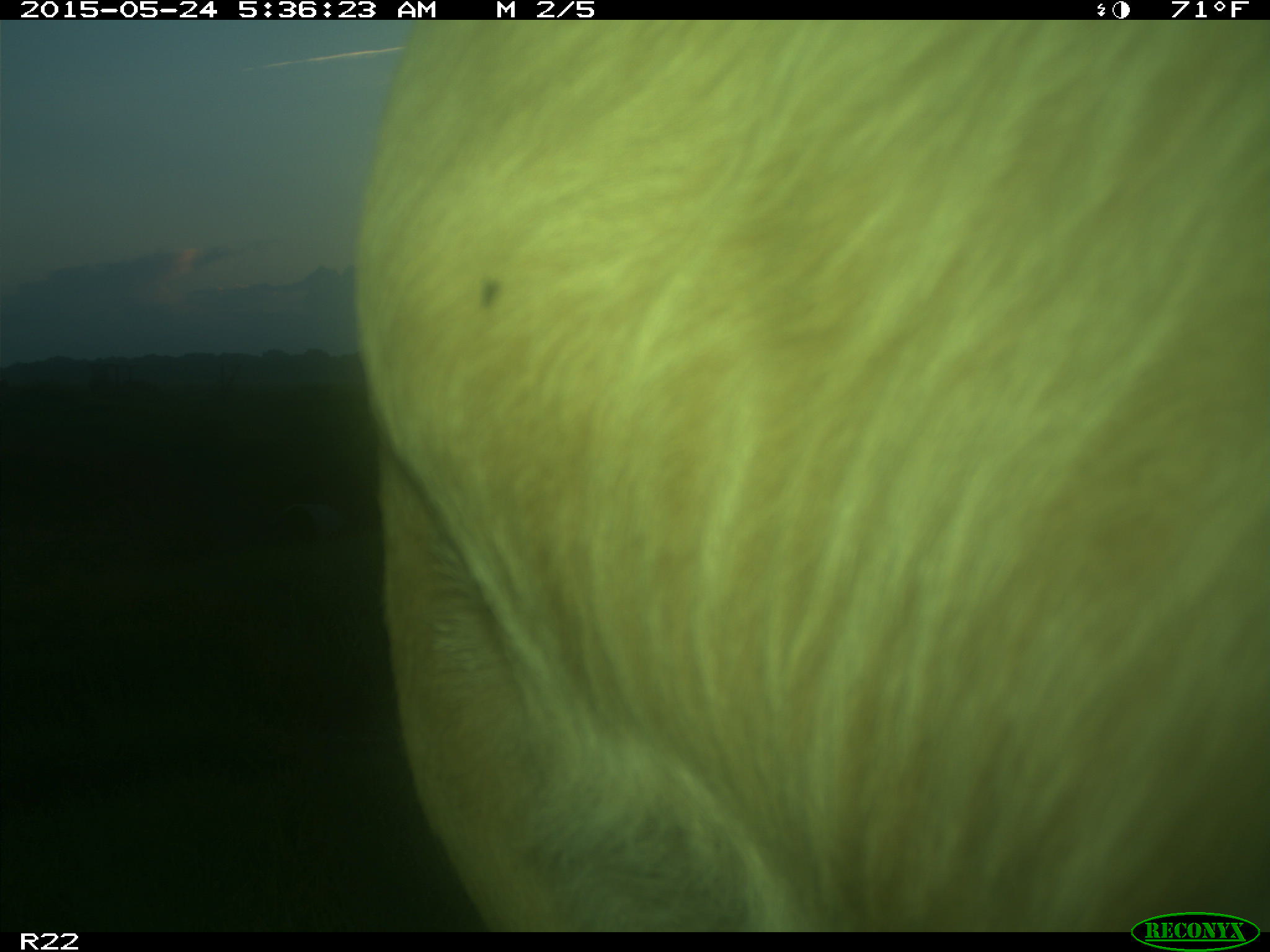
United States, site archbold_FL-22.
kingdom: Animalia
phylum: Chordata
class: Mammalia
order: Artiodactyla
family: Bovidae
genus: Bos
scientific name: Bos taurus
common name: domestic cow